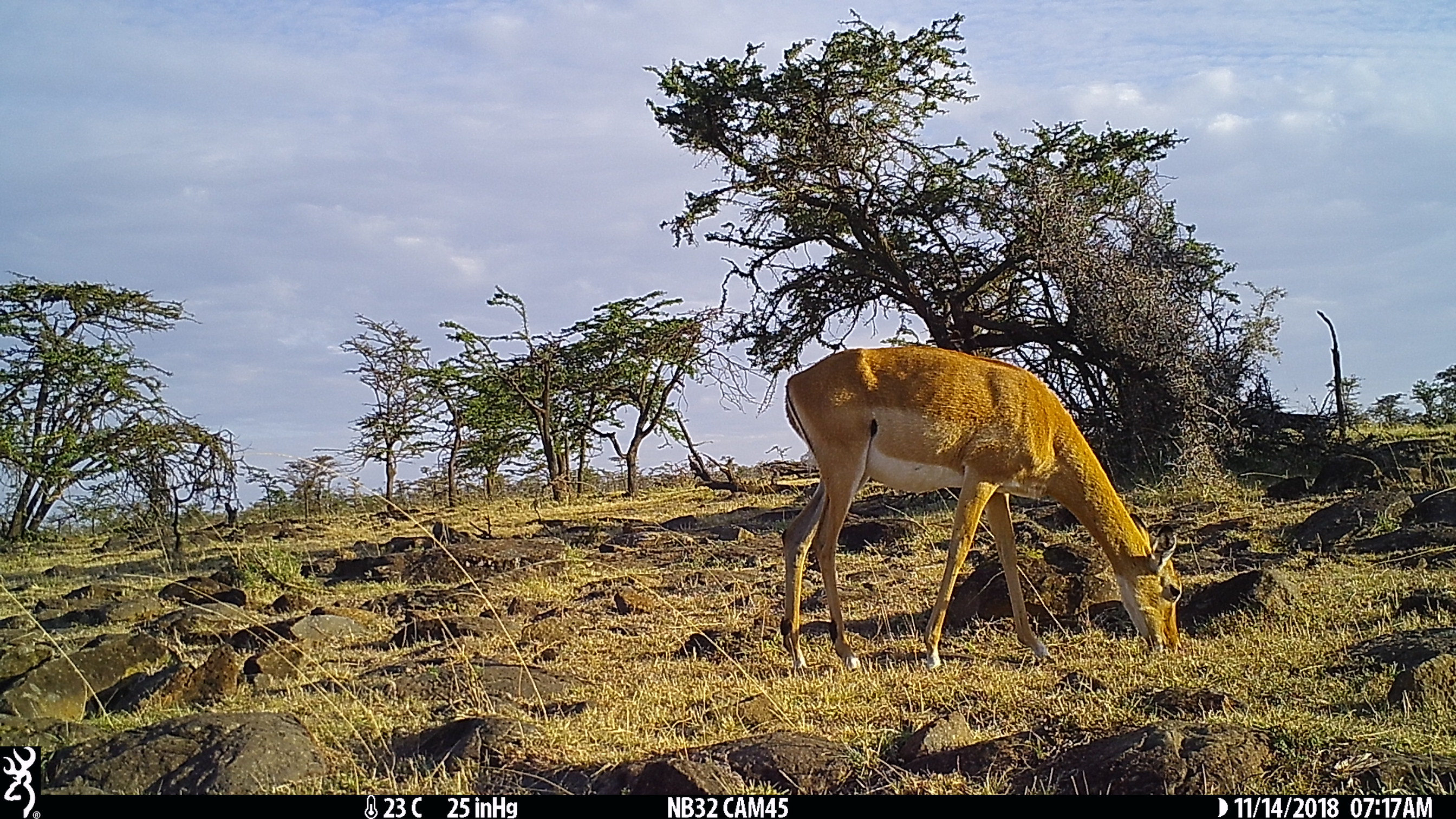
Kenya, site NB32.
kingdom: Animalia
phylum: Chordata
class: Mammalia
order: Artiodactyla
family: Bovidae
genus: Aepyceros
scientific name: Aepyceros melampus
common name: impala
Impala (Aepyceros melampus).